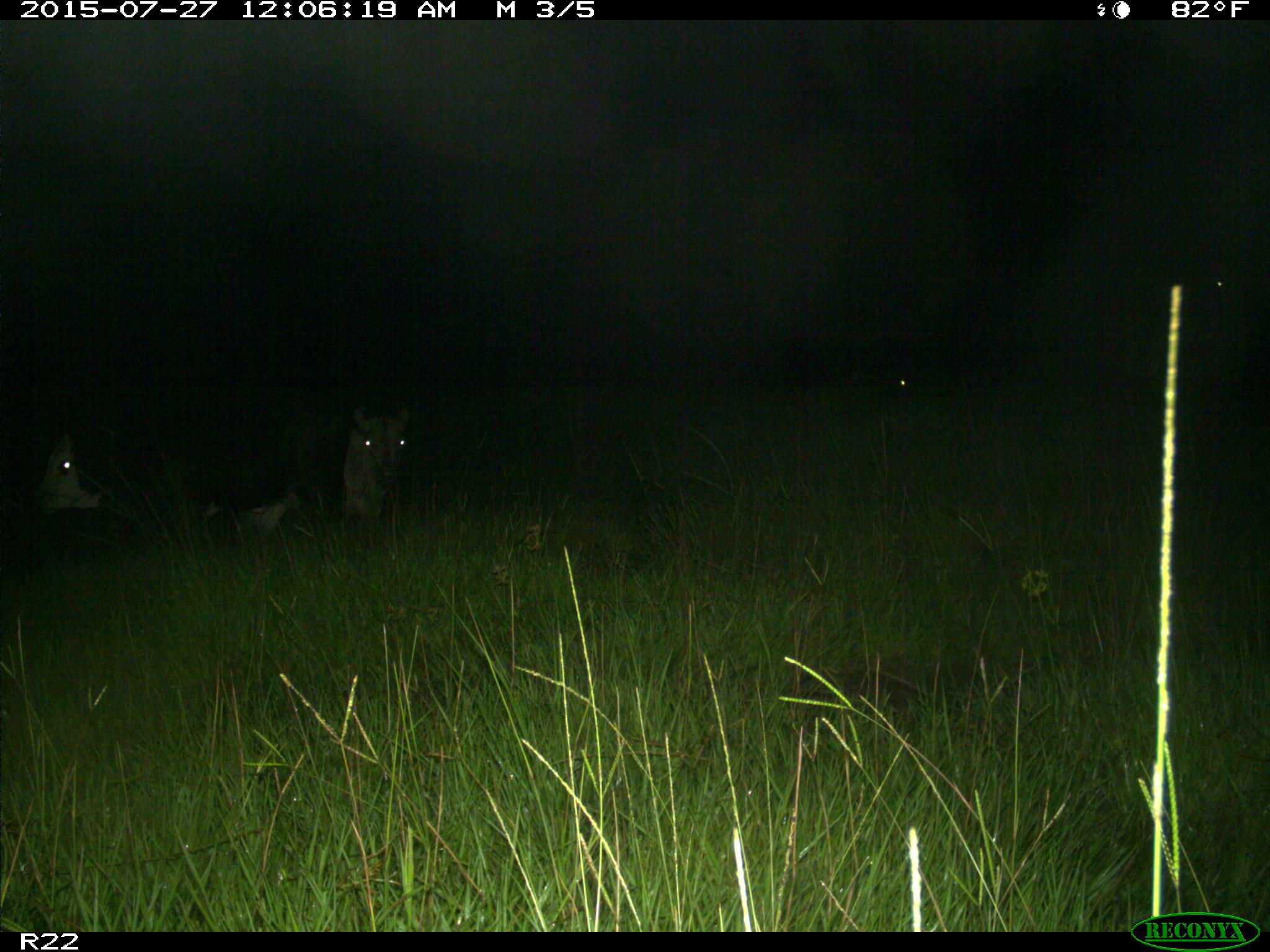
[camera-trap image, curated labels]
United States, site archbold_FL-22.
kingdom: Animalia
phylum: Chordata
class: Mammalia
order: Artiodactyla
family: Bovidae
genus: Bos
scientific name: Bos taurus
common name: domestic cow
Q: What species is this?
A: Bos taurus (domestic cow).